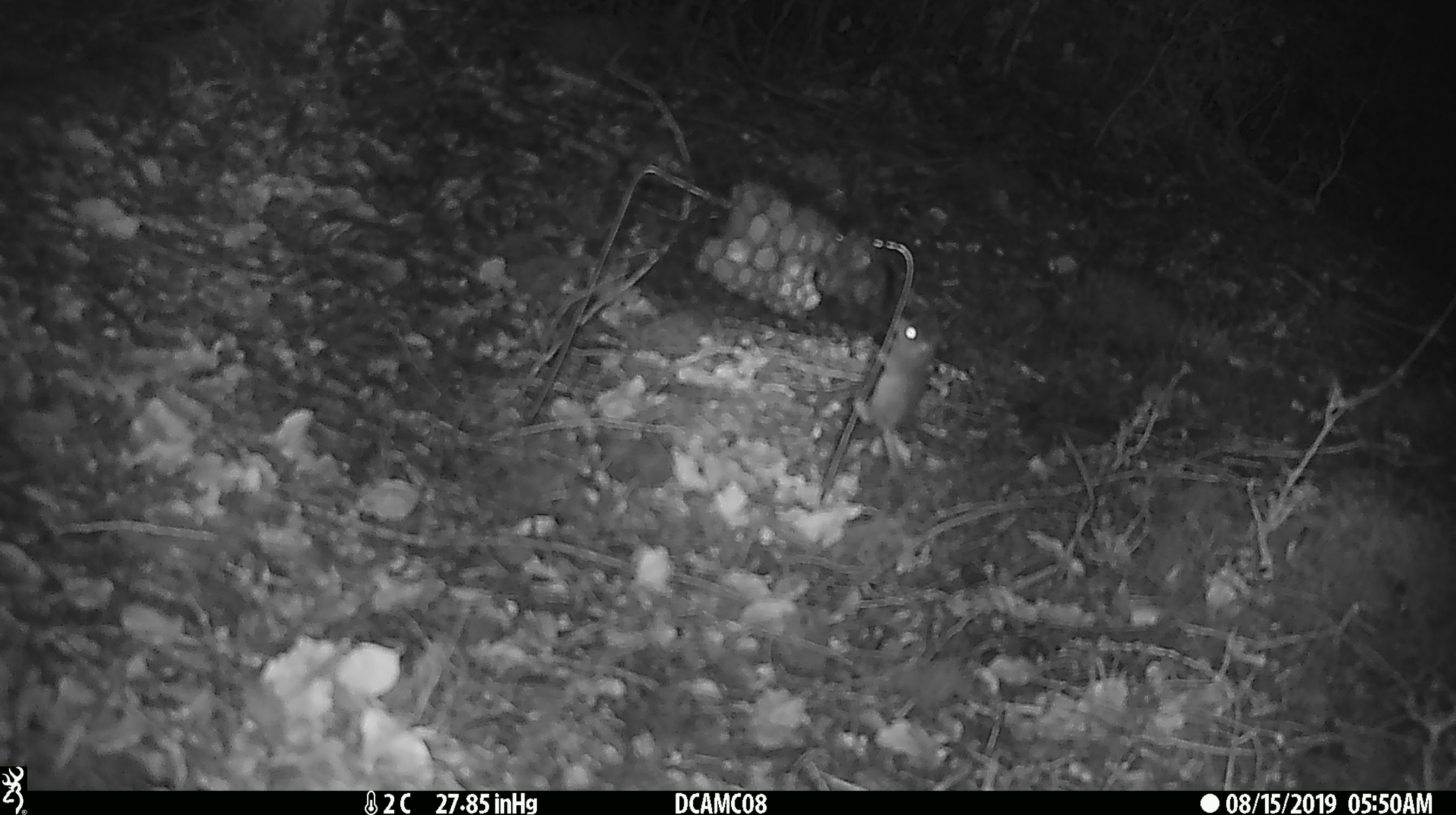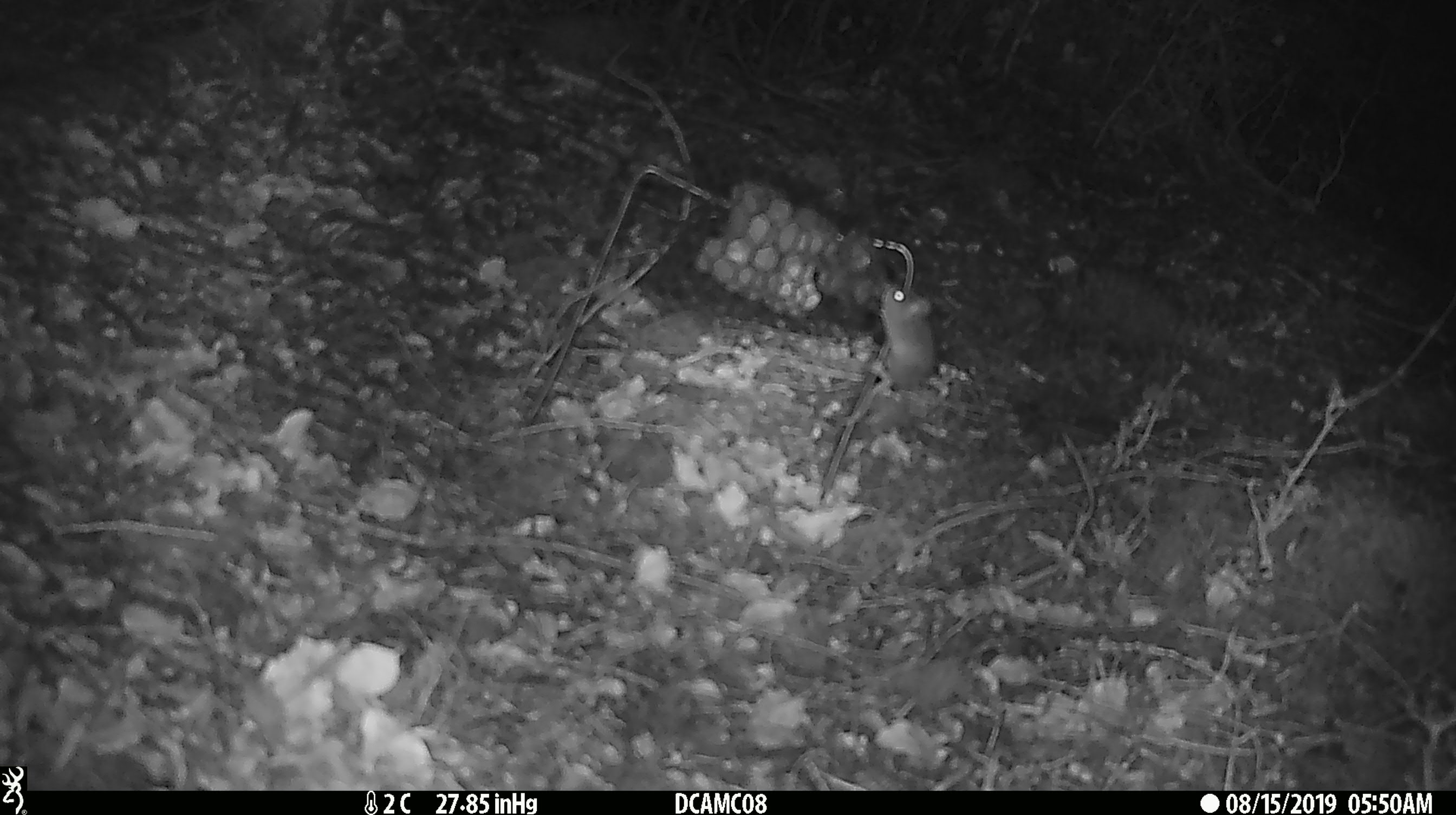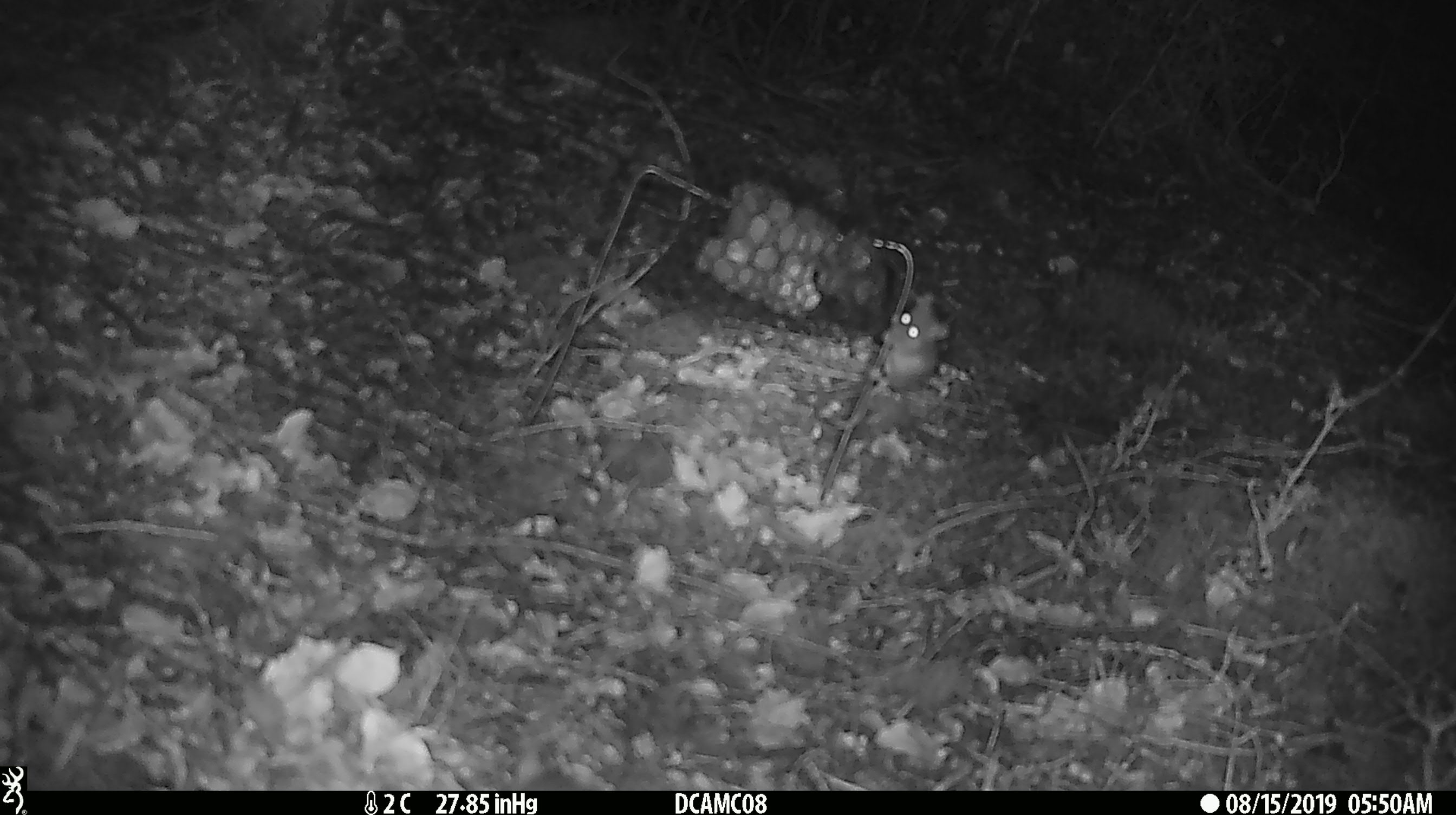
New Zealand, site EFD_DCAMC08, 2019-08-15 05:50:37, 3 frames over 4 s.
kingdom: Animalia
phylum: Chordata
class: Mammalia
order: Rodentia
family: Muridae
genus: Mus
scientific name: Mus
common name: mouse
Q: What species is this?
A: Mouse (Mus).